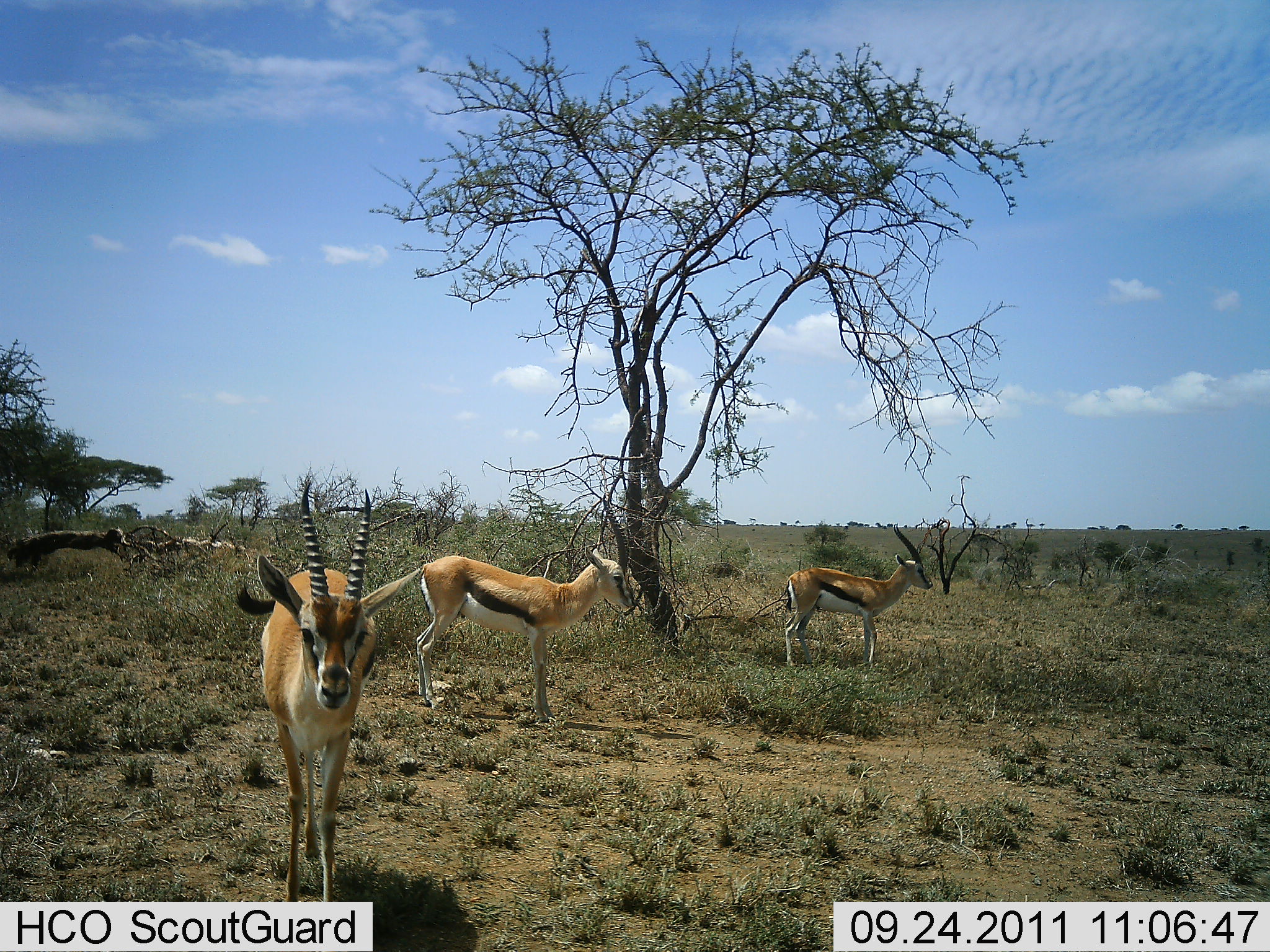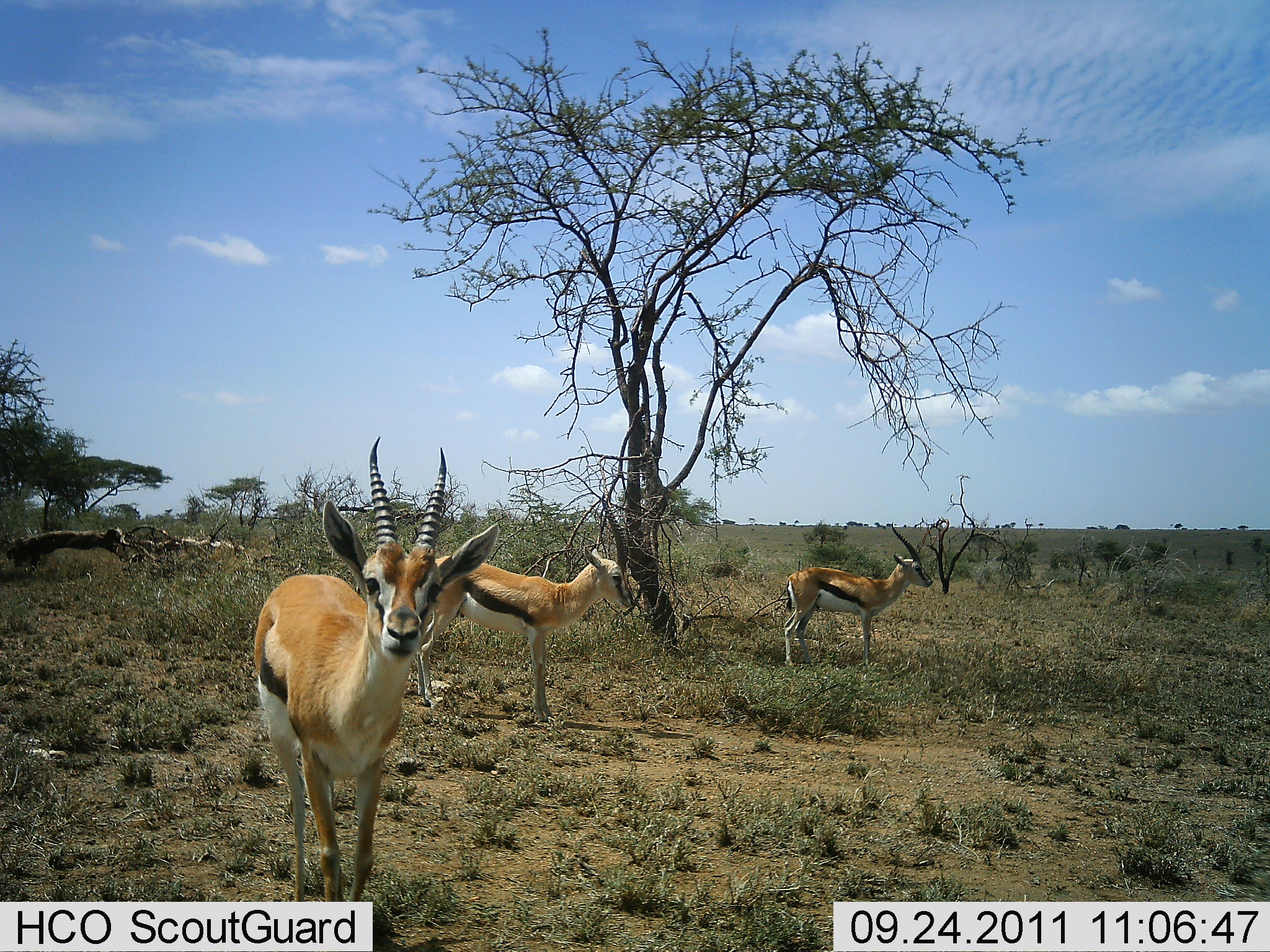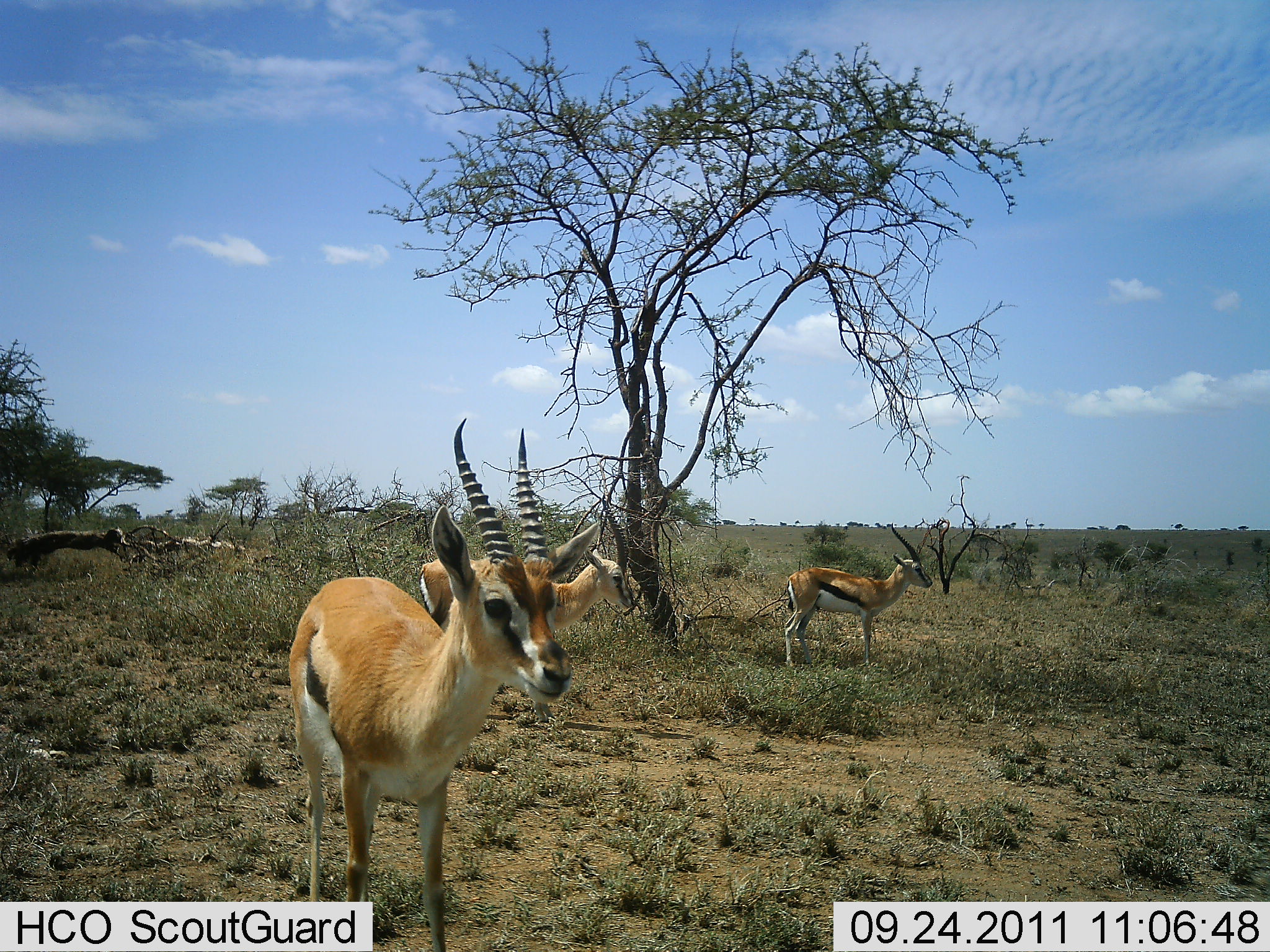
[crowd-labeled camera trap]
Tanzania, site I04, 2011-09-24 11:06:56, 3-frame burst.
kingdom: Animalia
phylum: Chordata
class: Mammalia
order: Artiodactyla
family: Bovidae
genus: Eudorcas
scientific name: Eudorcas thomsonii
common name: thomson's gazelle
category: gazellethomsons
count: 3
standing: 100%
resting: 0%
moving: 55%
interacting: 0%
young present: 0%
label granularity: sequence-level